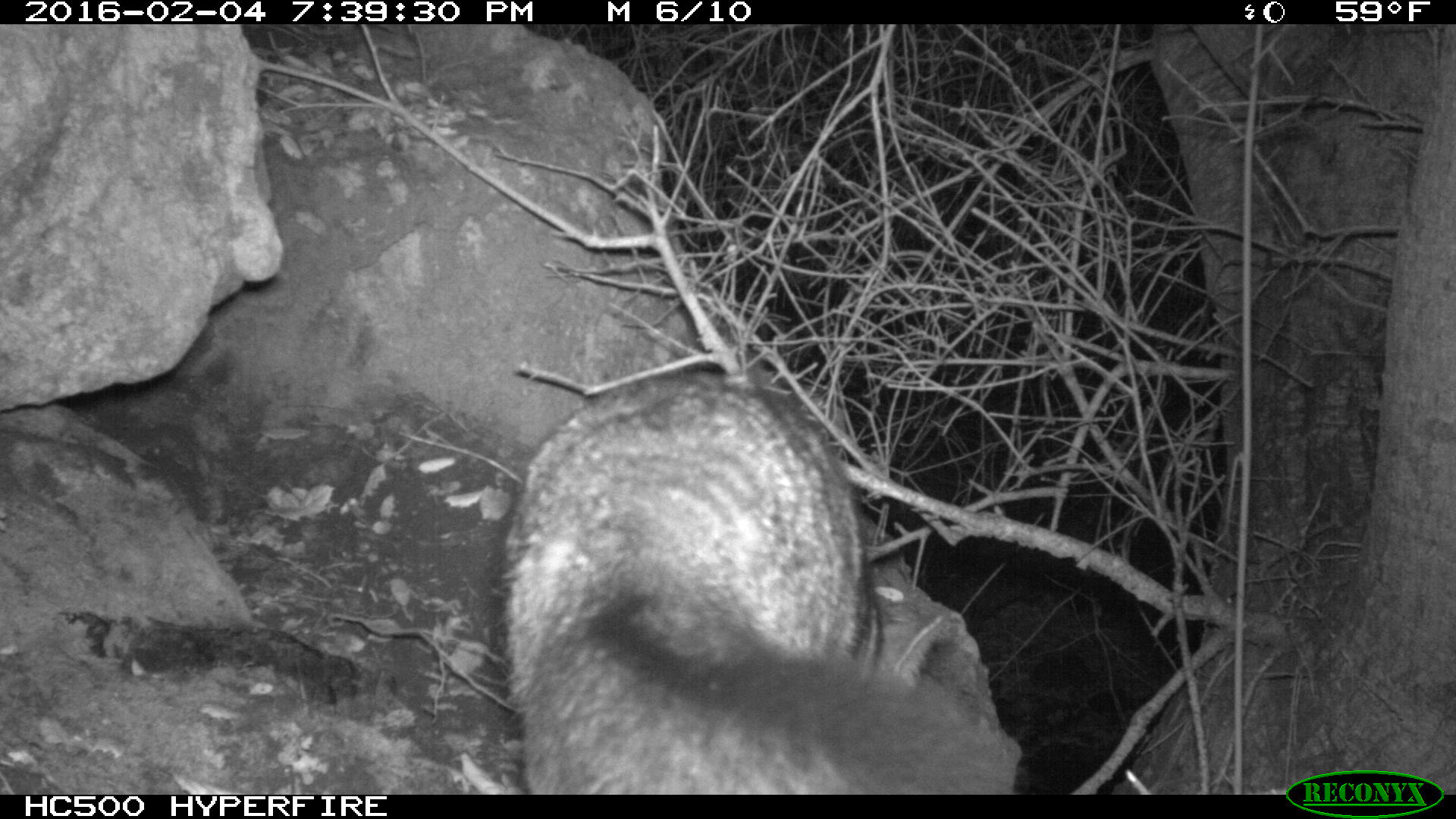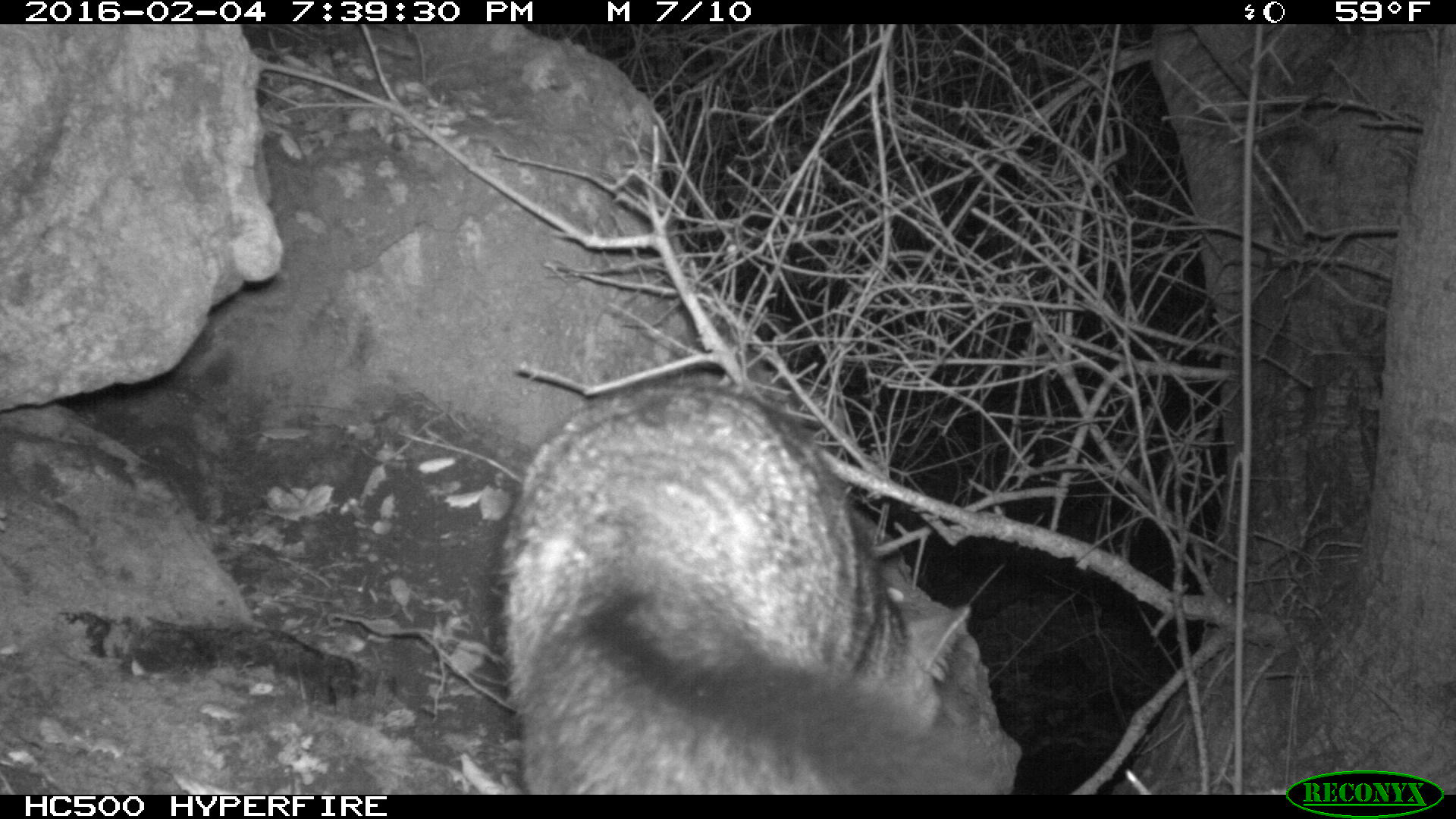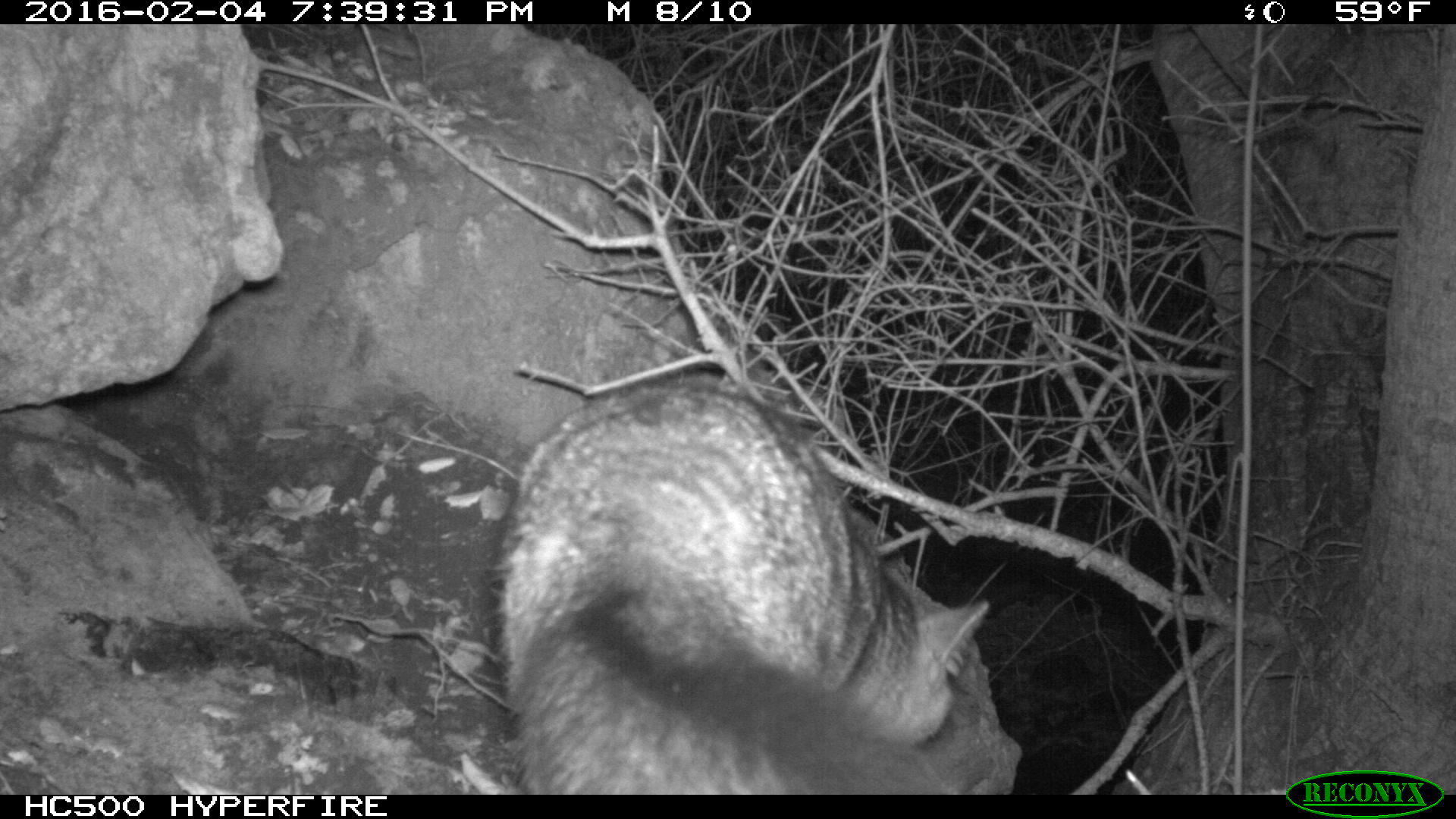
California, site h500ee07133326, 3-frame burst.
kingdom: Animalia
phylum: Chordata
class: Mammalia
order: Carnivora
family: Canidae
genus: Urocyon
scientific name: Urocyon littoralis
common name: island fox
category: fox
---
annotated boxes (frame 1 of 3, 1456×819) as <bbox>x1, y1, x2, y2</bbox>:
fox: <bbox>498, 372, 1034, 795</bbox>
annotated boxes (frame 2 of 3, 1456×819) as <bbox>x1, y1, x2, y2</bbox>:
fox: <bbox>495, 384, 1002, 794</bbox>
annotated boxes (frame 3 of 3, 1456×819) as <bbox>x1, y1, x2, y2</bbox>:
fox: <bbox>491, 372, 994, 793</bbox>